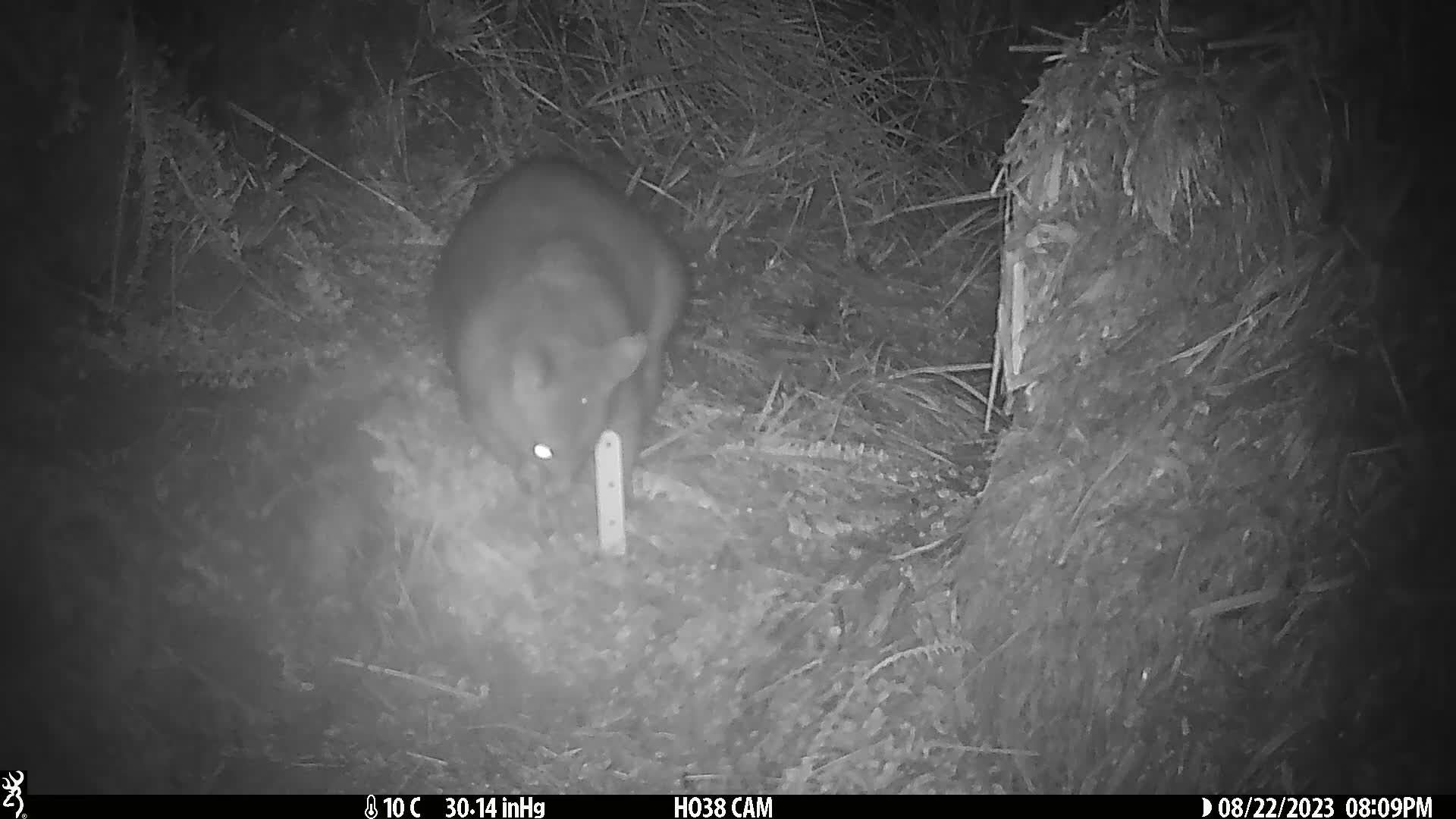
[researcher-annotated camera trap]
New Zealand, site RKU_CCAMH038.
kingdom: Animalia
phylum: Chordata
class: Mammalia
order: Diprotodontia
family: Phalangeridae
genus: Trichosurus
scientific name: Trichosurus vulpecula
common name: common brushtail possum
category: possum